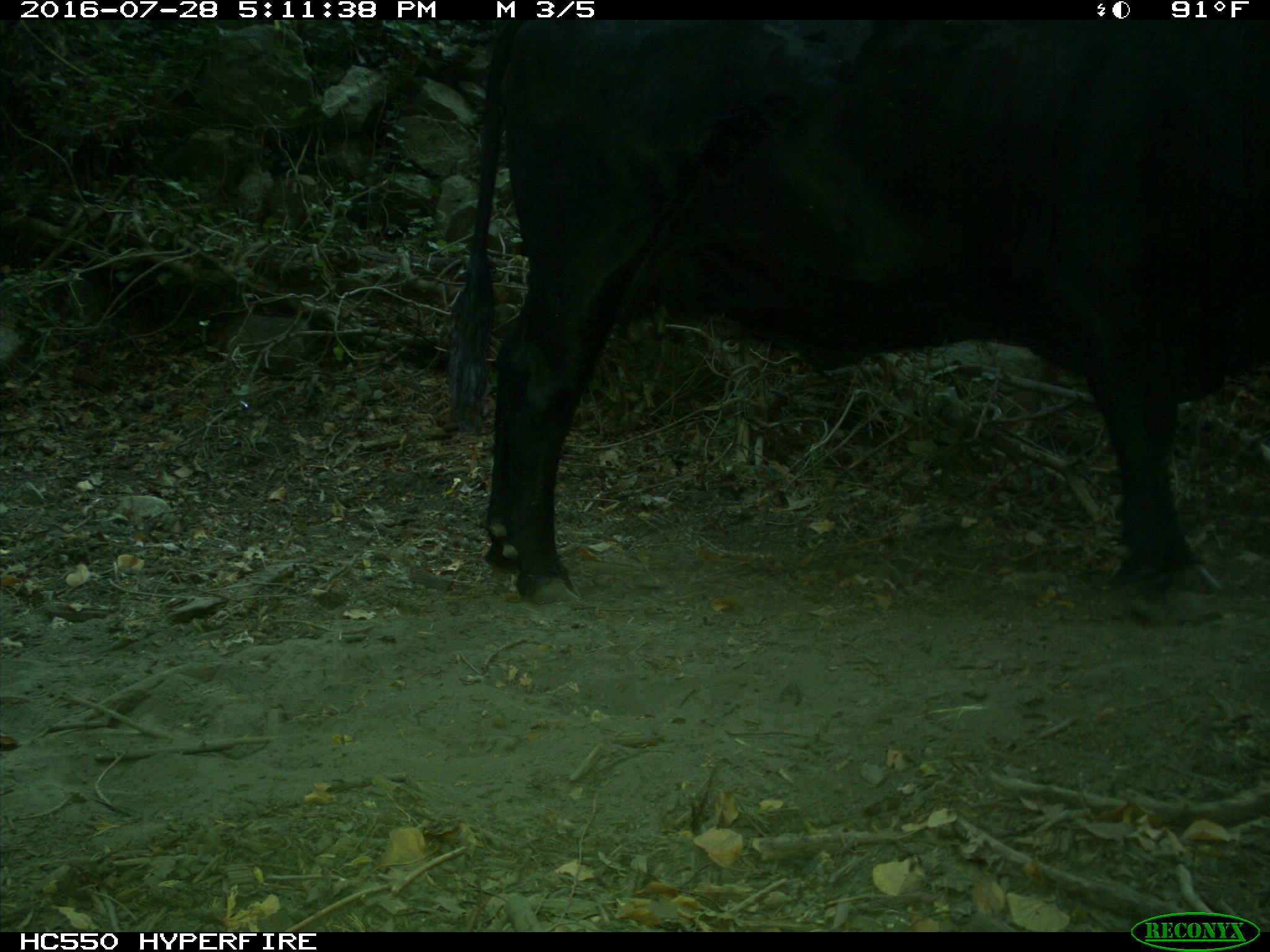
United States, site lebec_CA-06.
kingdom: Animalia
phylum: Chordata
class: Mammalia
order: Artiodactyla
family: Bovidae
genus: Bos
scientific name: Bos taurus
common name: domestic cow